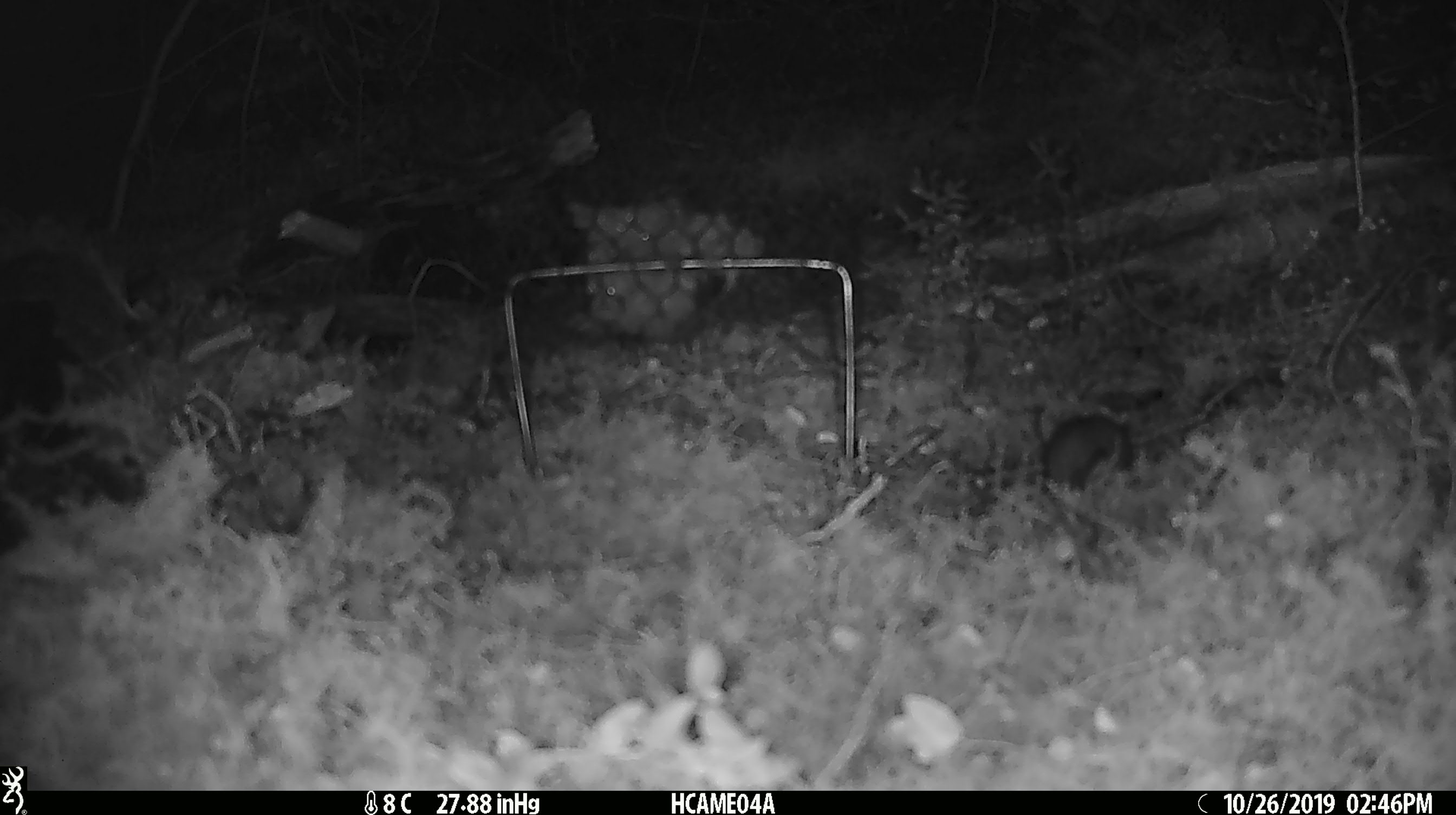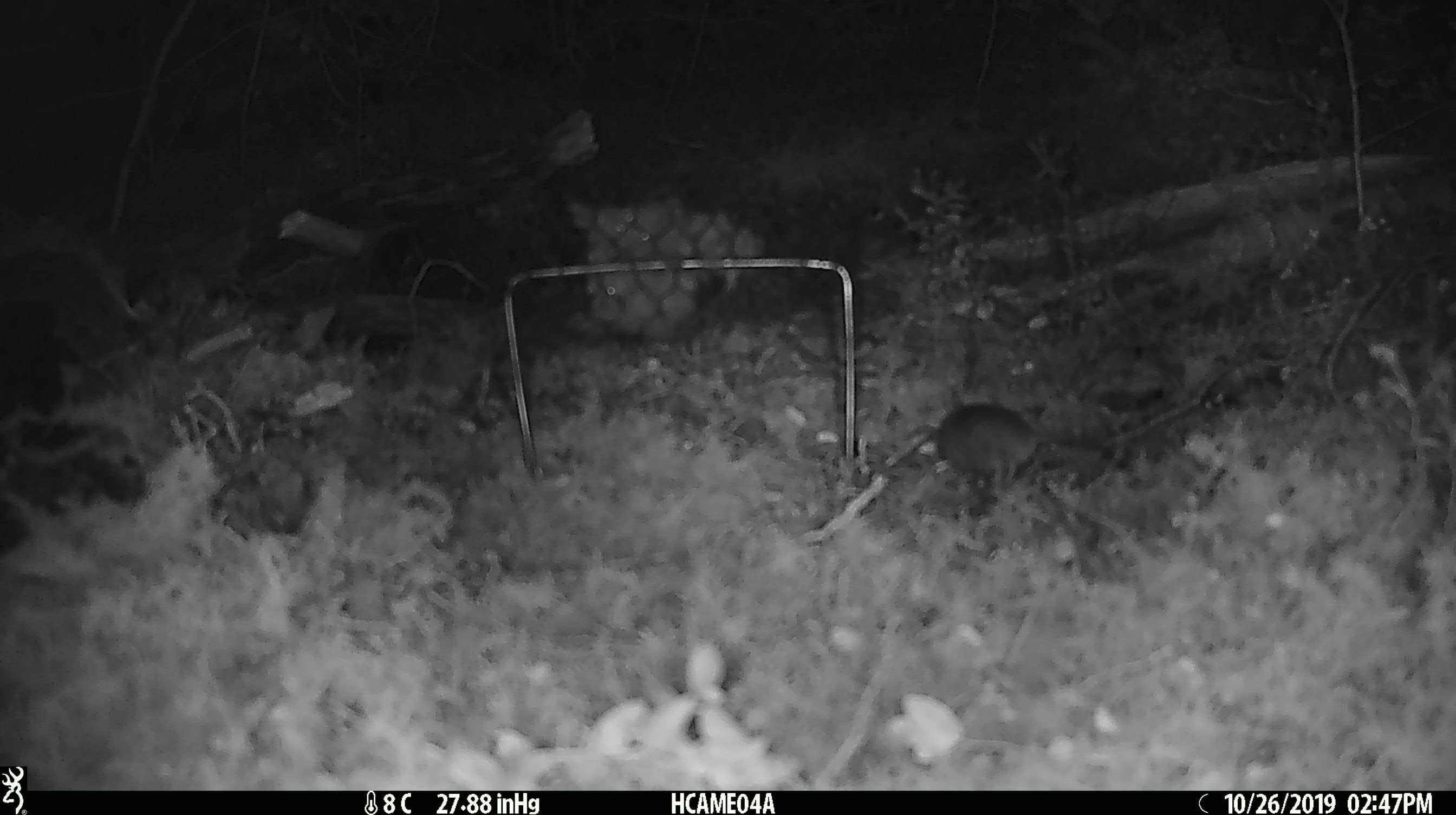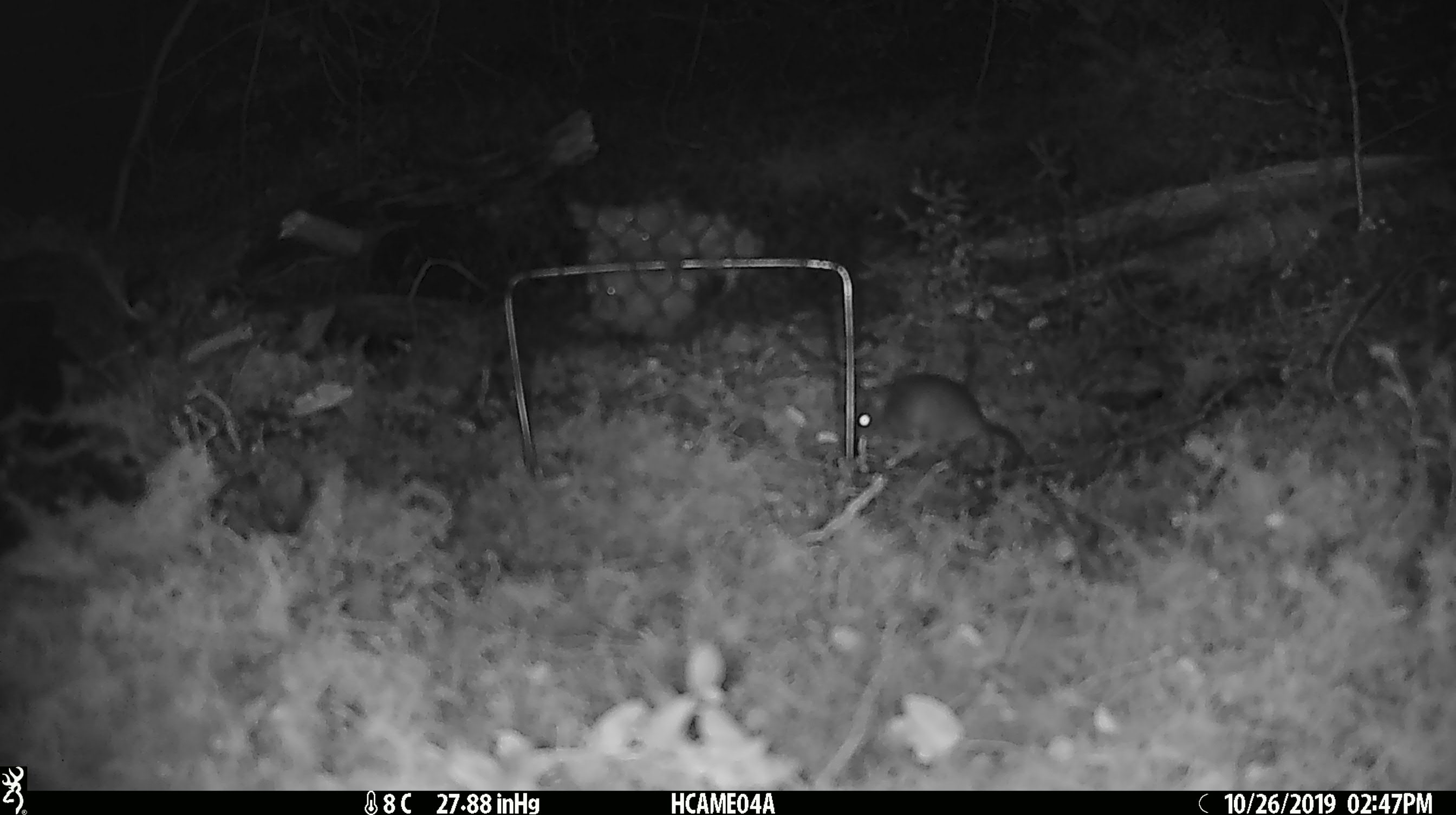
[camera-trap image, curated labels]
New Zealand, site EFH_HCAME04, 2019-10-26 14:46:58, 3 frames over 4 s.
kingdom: Animalia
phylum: Chordata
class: Mammalia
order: Rodentia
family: Muridae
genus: Mus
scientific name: Mus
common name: mouse